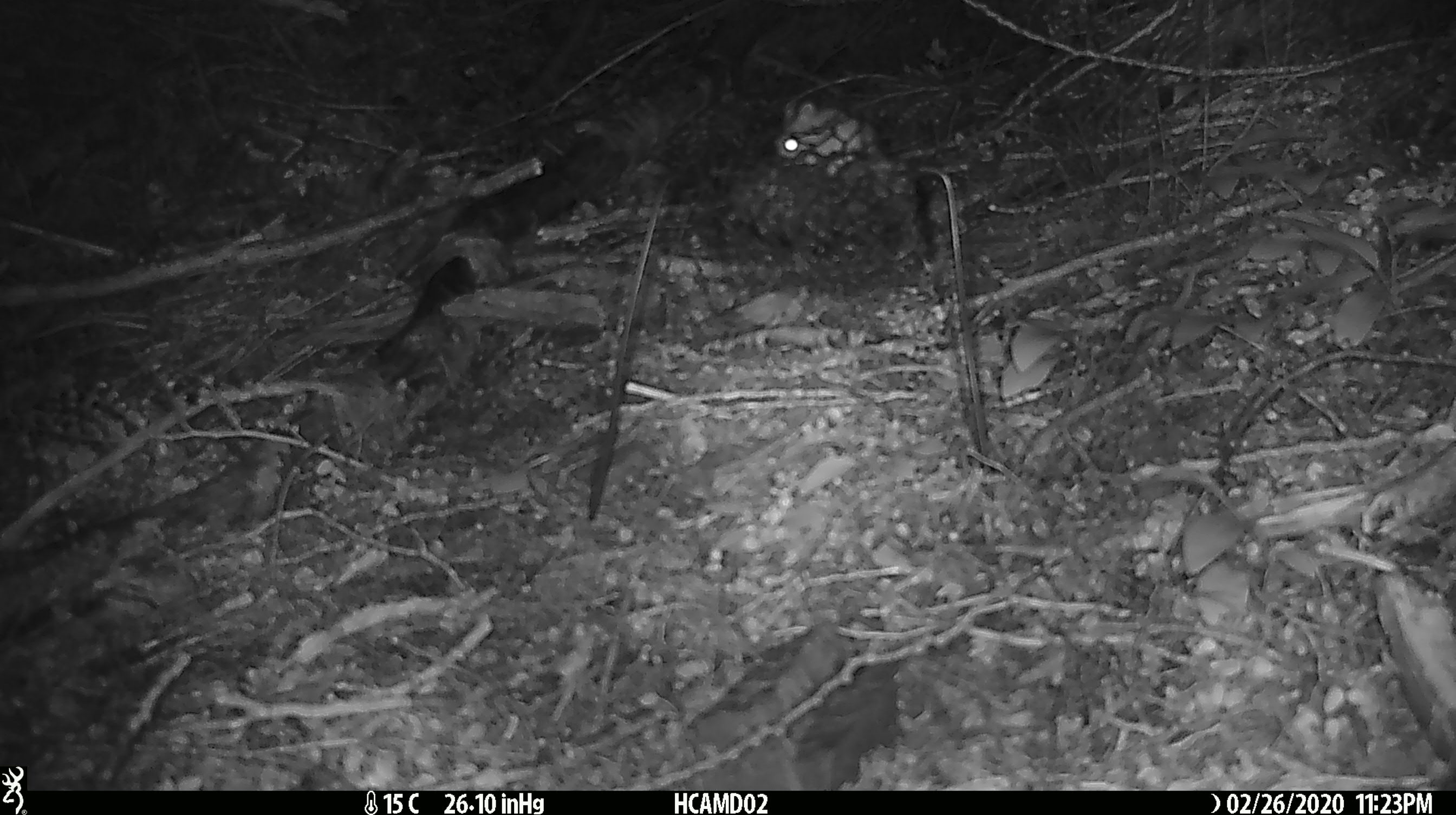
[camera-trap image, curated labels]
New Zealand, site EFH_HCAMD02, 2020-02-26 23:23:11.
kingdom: Animalia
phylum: Chordata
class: Mammalia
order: Rodentia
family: Muridae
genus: Mus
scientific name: Mus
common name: mouse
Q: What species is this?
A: Mouse (Mus).